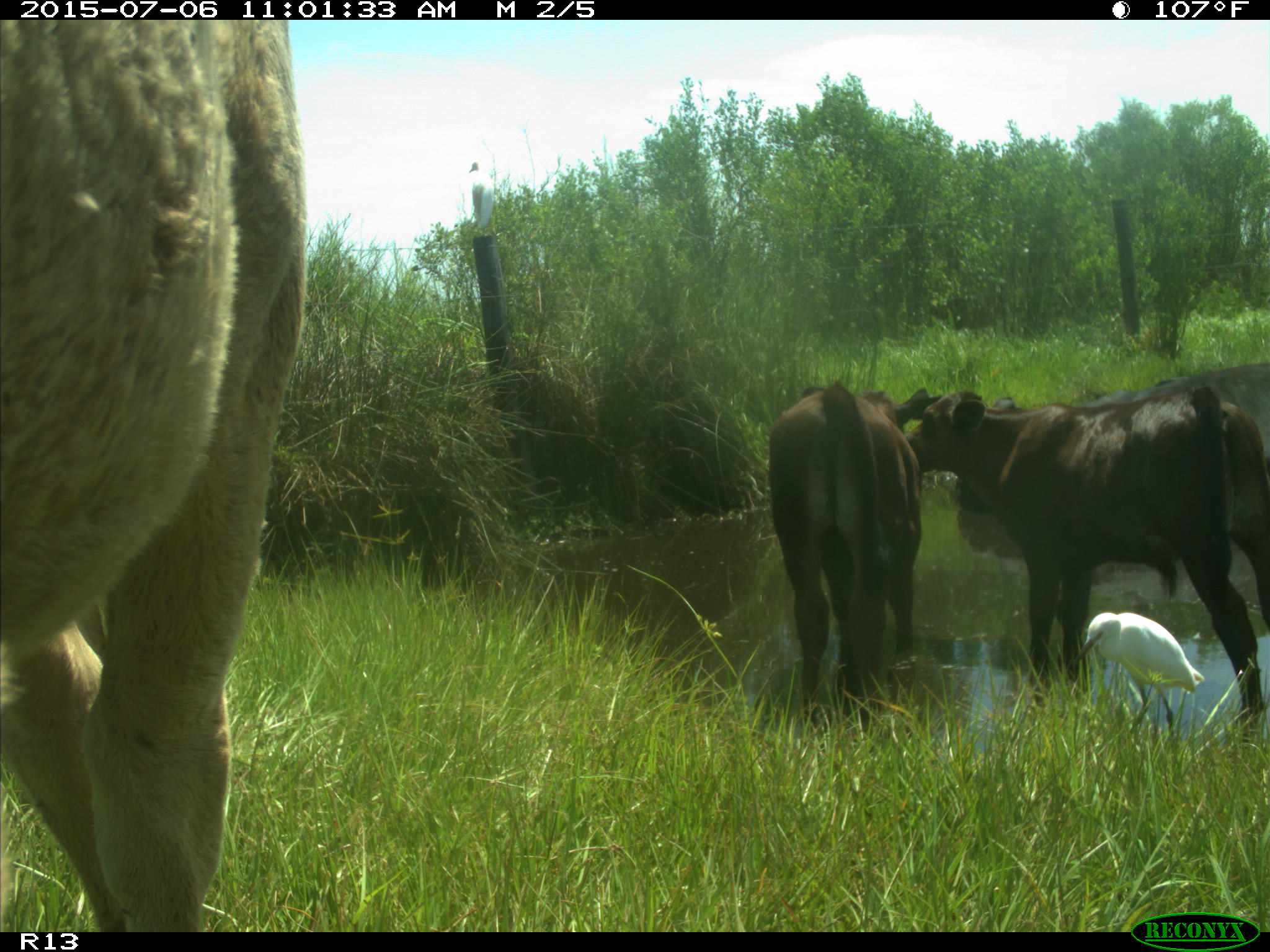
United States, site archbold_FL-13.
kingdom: Animalia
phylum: Chordata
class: Mammalia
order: Artiodactyla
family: Bovidae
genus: Bos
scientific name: Bos taurus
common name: domestic cow